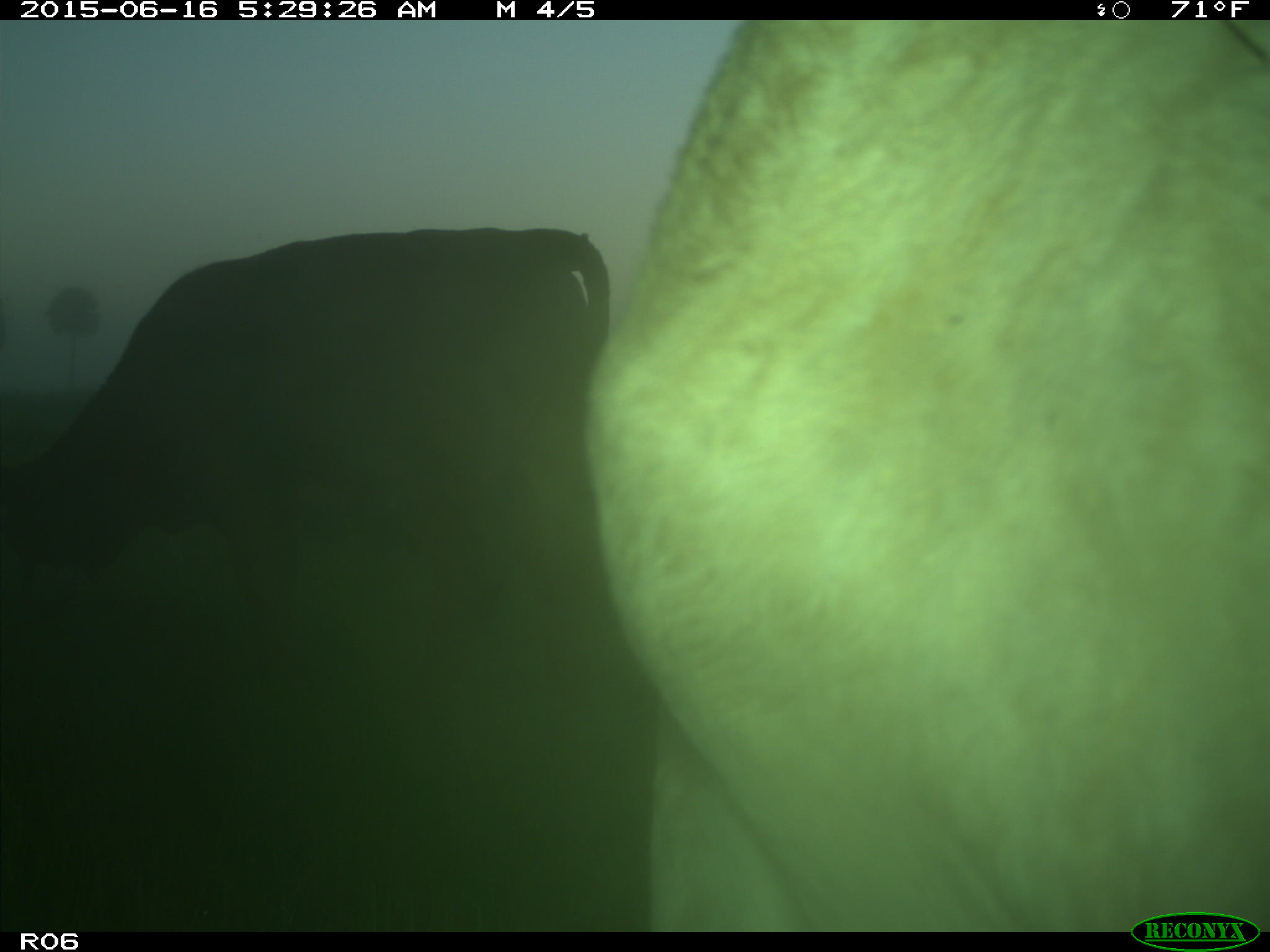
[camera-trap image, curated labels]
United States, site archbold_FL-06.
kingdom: Animalia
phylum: Chordata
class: Mammalia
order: Artiodactyla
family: Bovidae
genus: Bos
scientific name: Bos taurus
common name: domestic cow